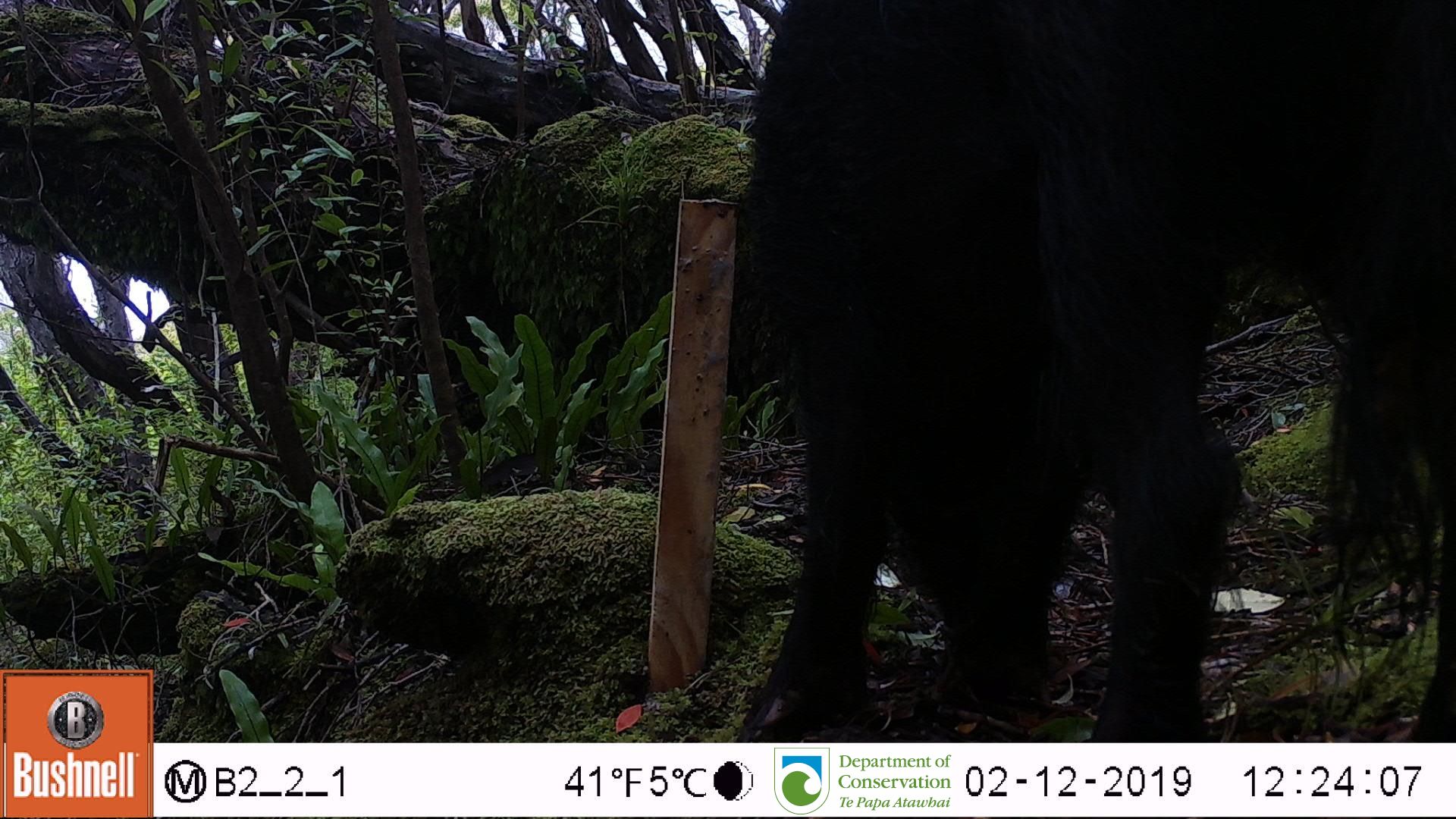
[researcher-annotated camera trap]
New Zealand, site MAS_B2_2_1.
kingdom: Animalia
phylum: Chordata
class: Mammalia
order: Artiodactyla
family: Suidae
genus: Sus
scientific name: Sus scrofa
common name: pig